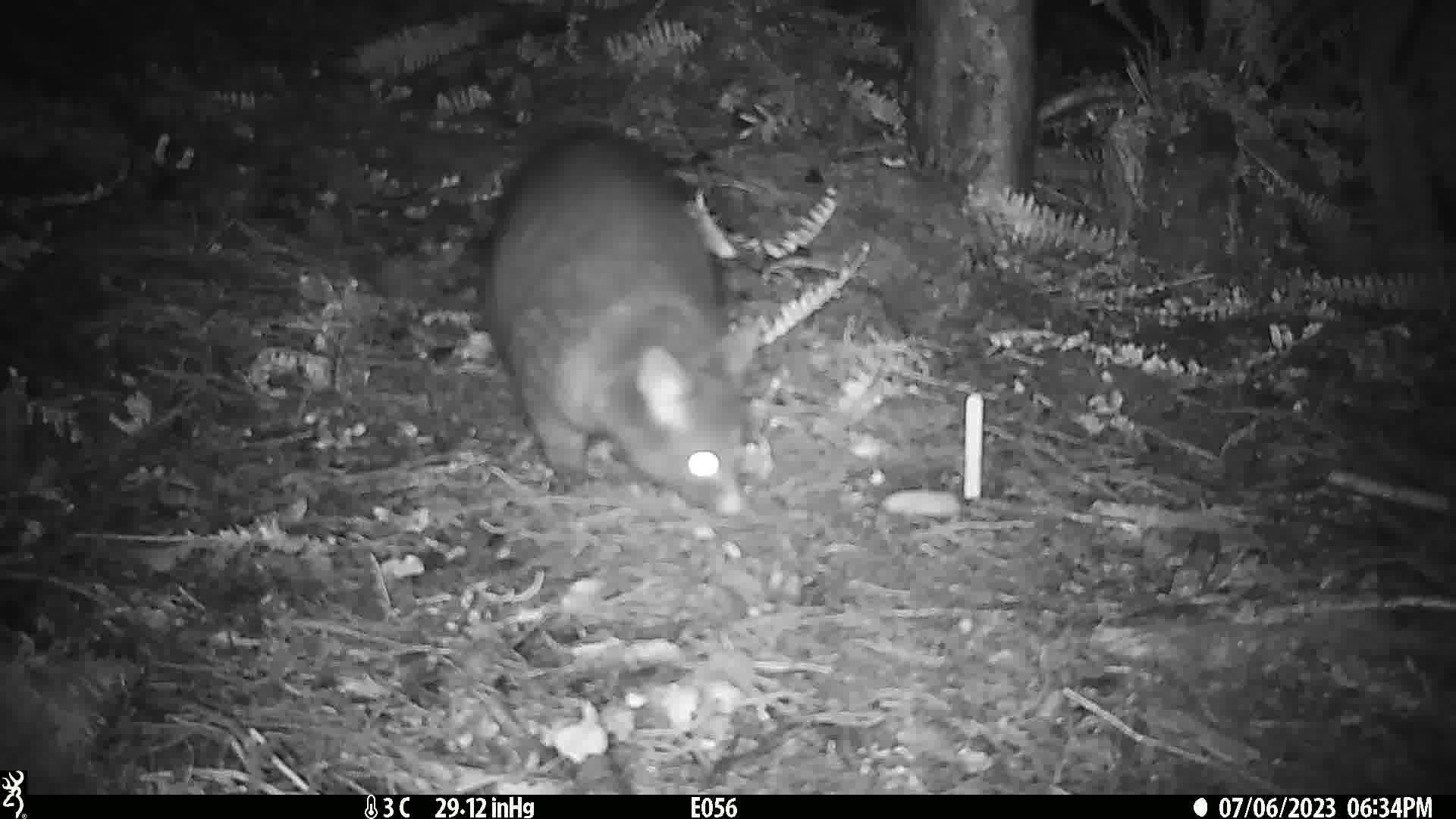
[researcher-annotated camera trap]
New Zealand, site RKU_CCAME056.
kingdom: Animalia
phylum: Chordata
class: Mammalia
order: Diprotodontia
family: Phalangeridae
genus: Trichosurus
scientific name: Trichosurus vulpecula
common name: common brushtail possum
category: possum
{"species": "possum (common brushtail possum) (Trichosurus vulpecula)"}